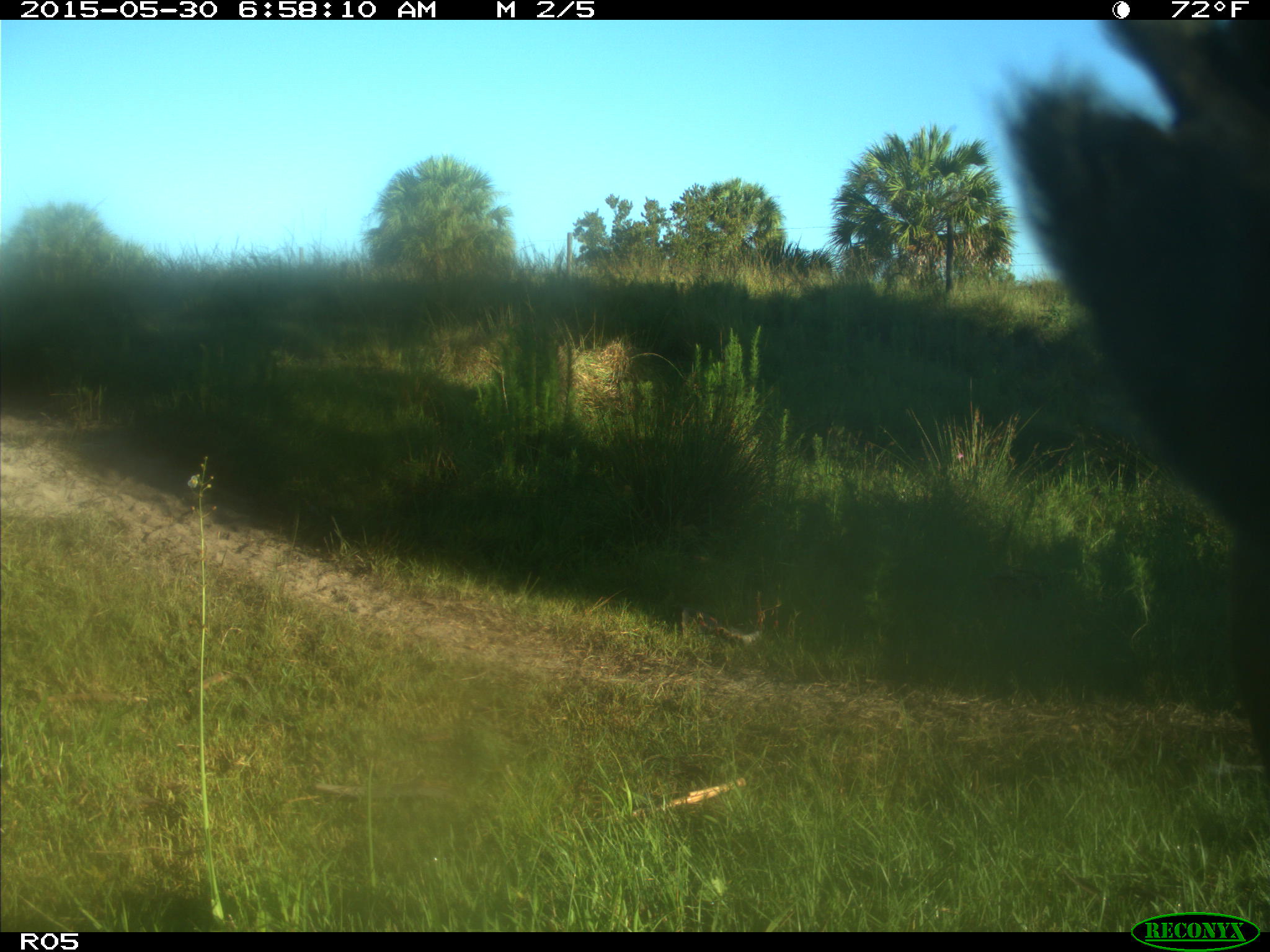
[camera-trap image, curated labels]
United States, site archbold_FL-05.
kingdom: Animalia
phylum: Chordata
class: Mammalia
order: Artiodactyla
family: Bovidae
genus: Bos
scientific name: Bos taurus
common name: domestic cow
Bos taurus (domestic cow).